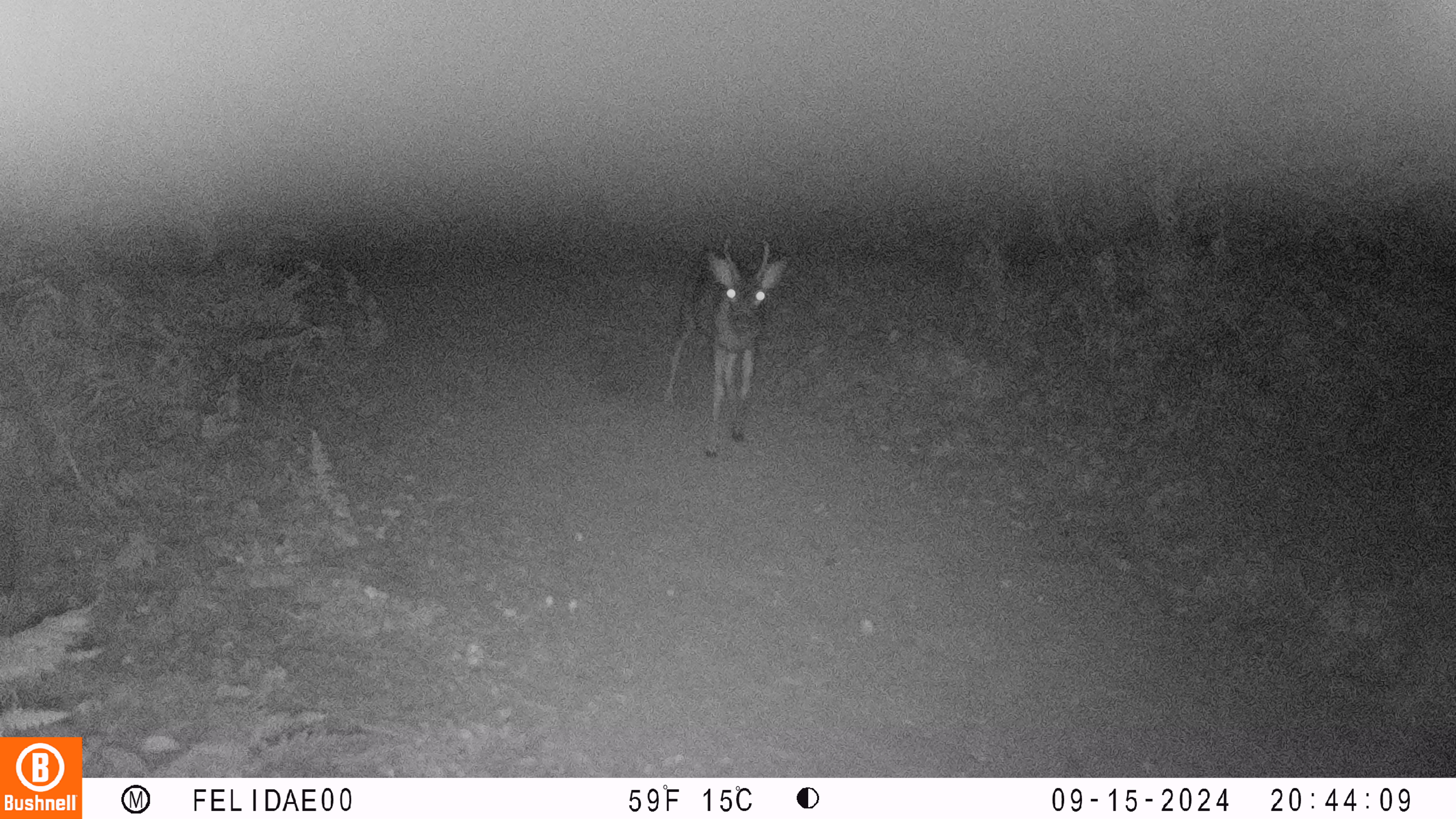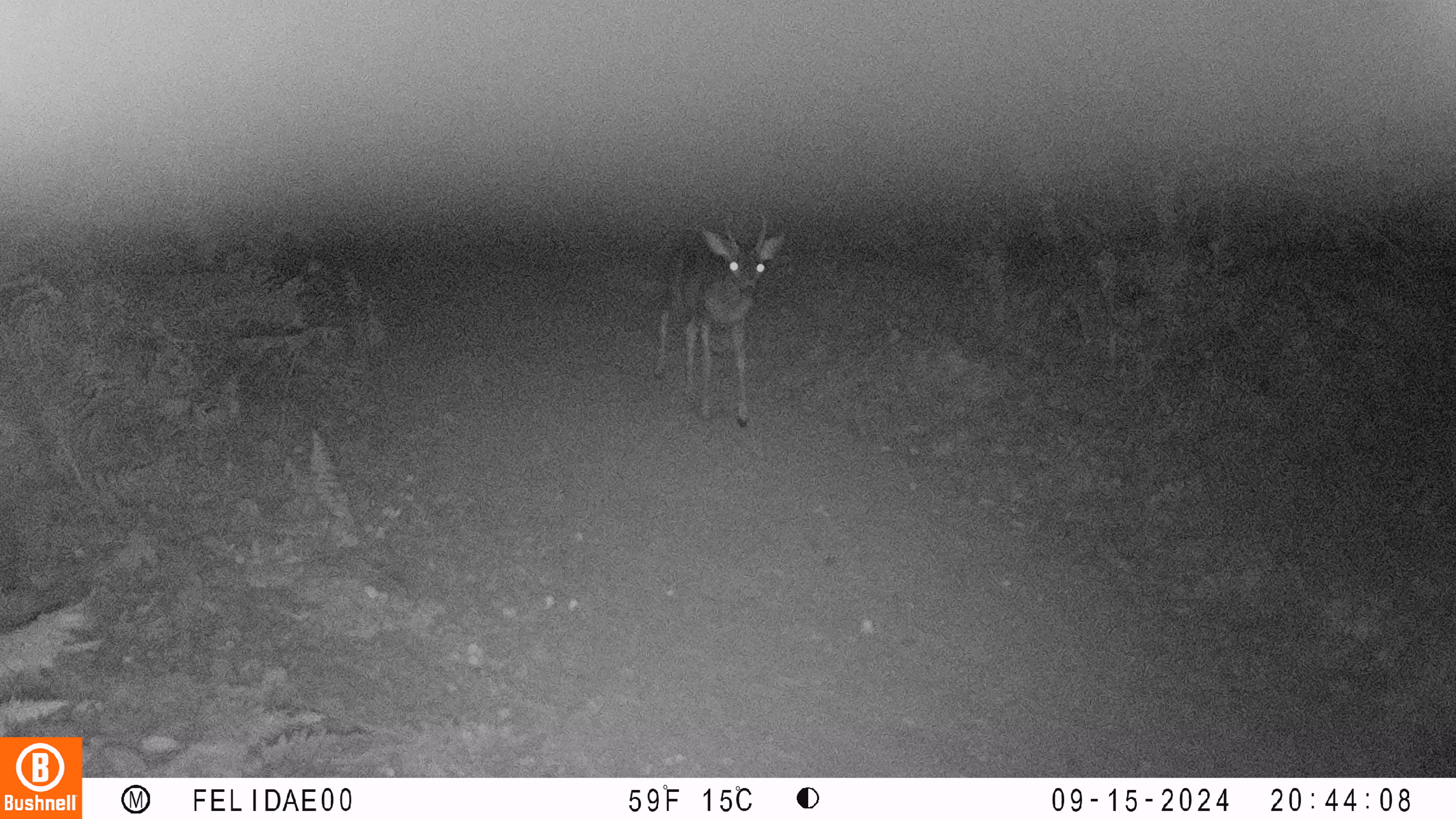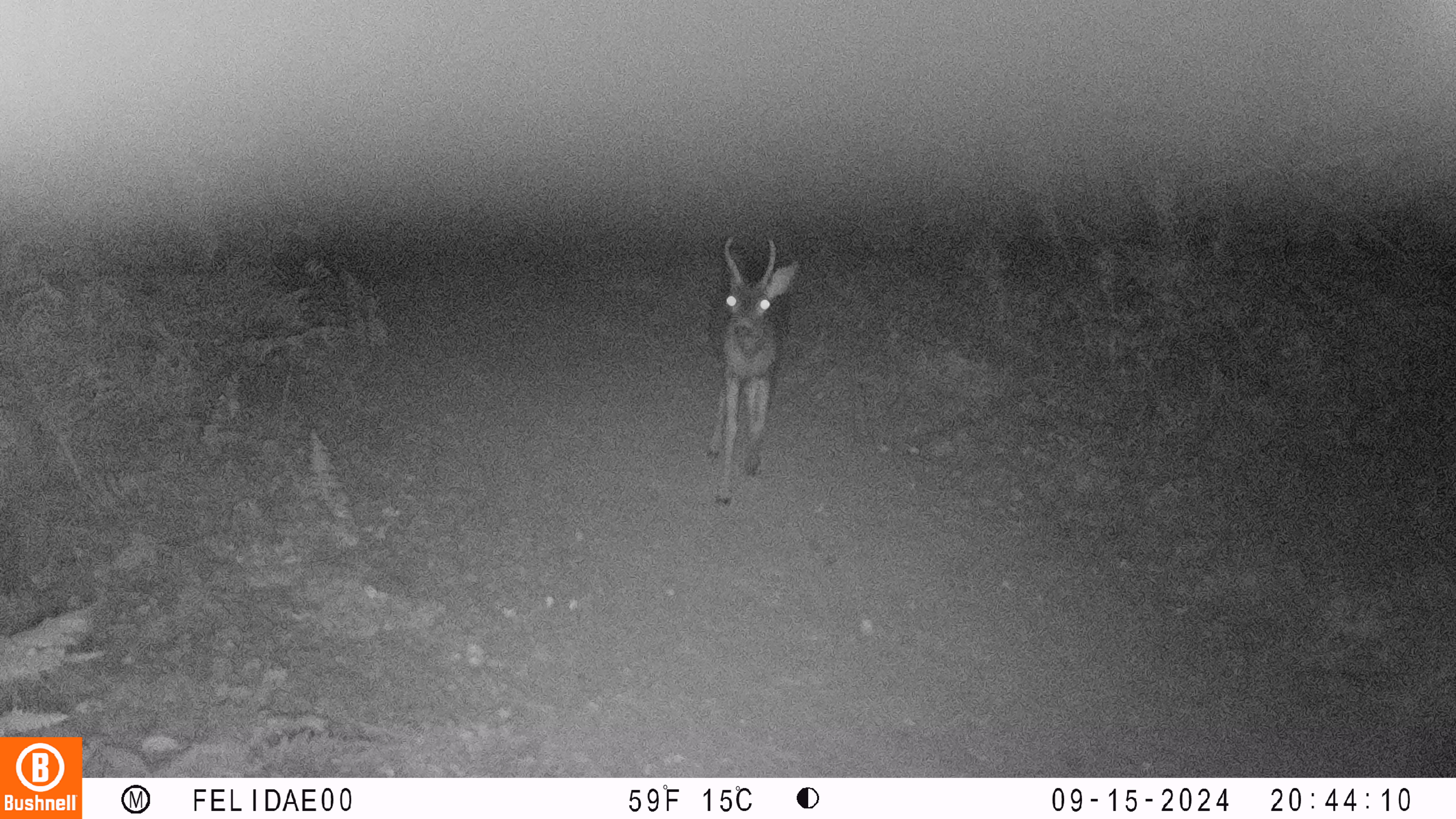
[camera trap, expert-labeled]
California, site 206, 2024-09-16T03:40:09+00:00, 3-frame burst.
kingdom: Animalia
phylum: Chordata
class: Mammalia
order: Artiodactyla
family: Cervidae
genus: Odocoileus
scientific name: Odocoileus hemionus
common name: mule deer